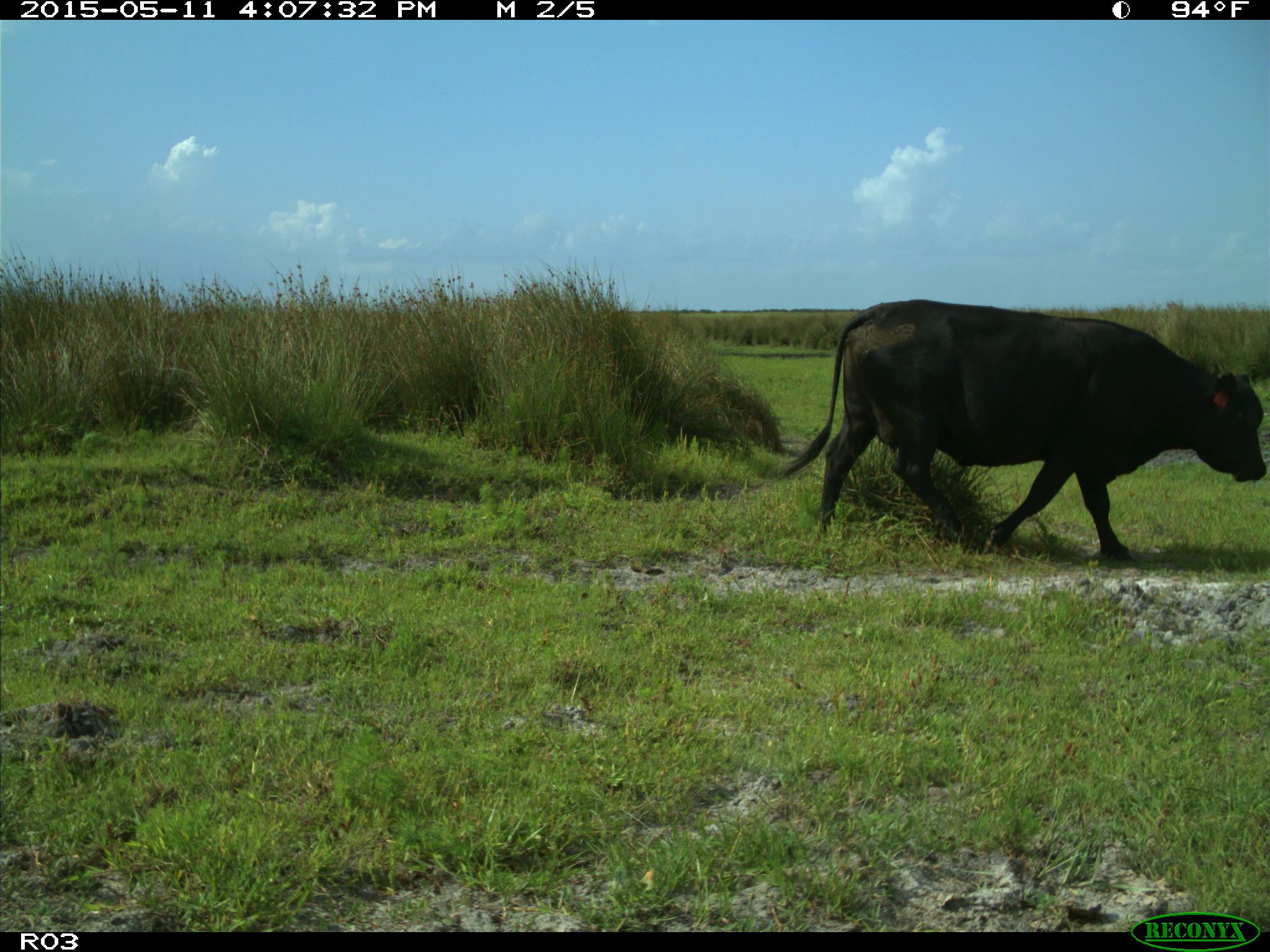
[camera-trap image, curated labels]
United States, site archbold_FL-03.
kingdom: Animalia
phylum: Chordata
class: Mammalia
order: Artiodactyla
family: Bovidae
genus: Bos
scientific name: Bos taurus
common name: domestic cow